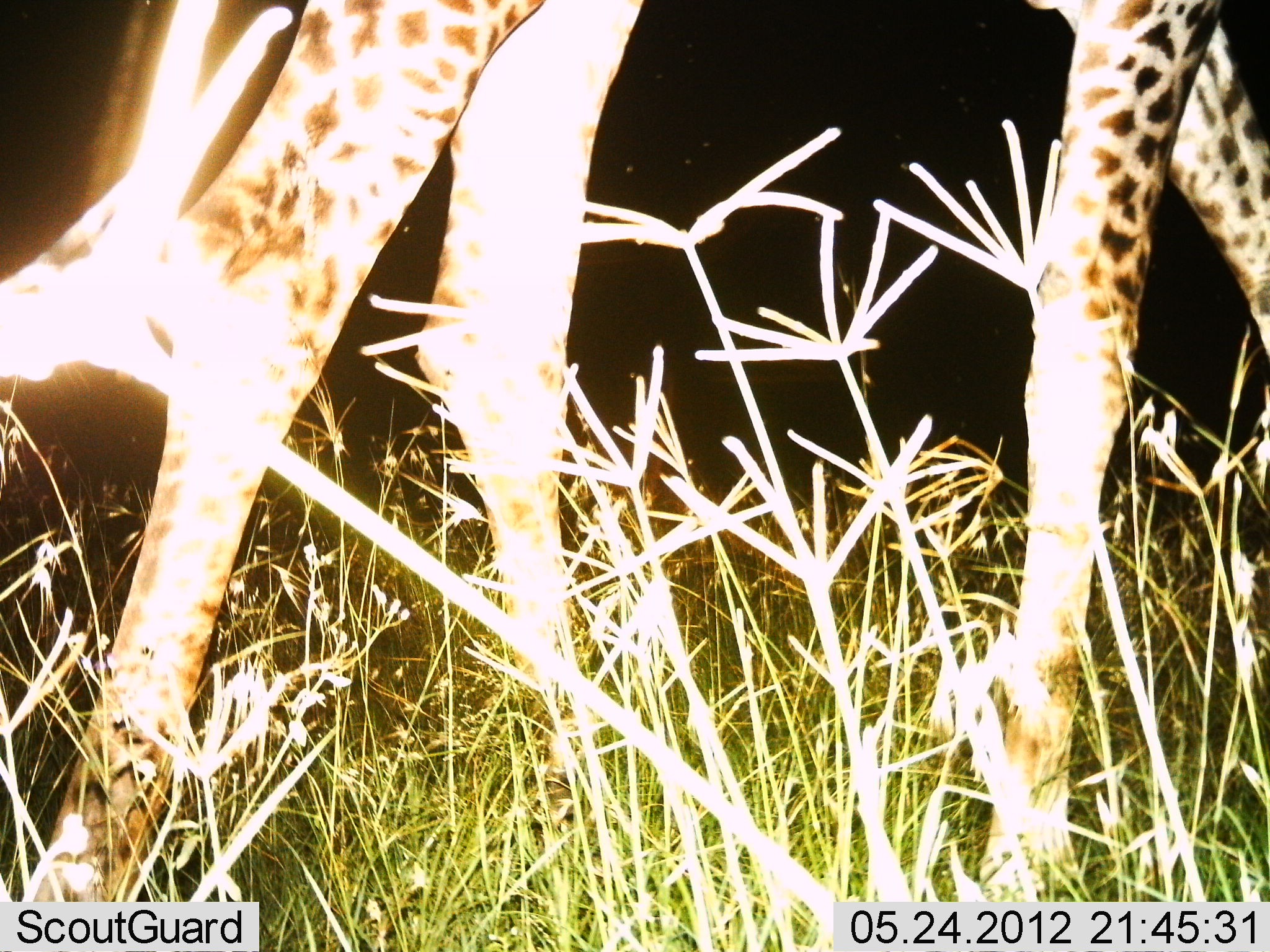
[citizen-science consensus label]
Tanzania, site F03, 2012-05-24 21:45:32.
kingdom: Animalia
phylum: Chordata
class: Mammalia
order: Artiodactyla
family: Giraffidae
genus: Giraffa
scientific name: Giraffa camelopardalis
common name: giraffe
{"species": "giraffe (Giraffa camelopardalis)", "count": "1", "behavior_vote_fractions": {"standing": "20%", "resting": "0%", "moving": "80%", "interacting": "0%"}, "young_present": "0%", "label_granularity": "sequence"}